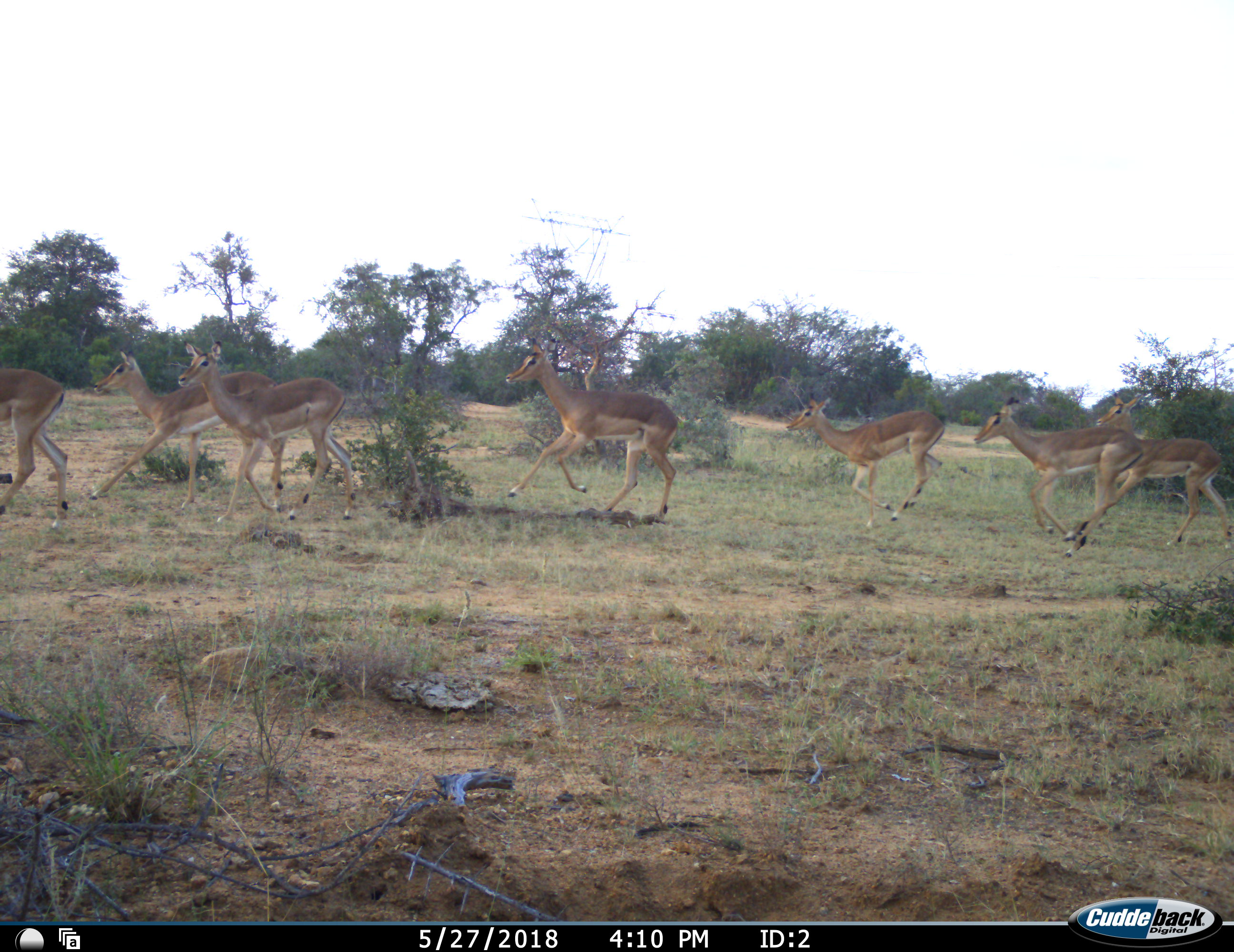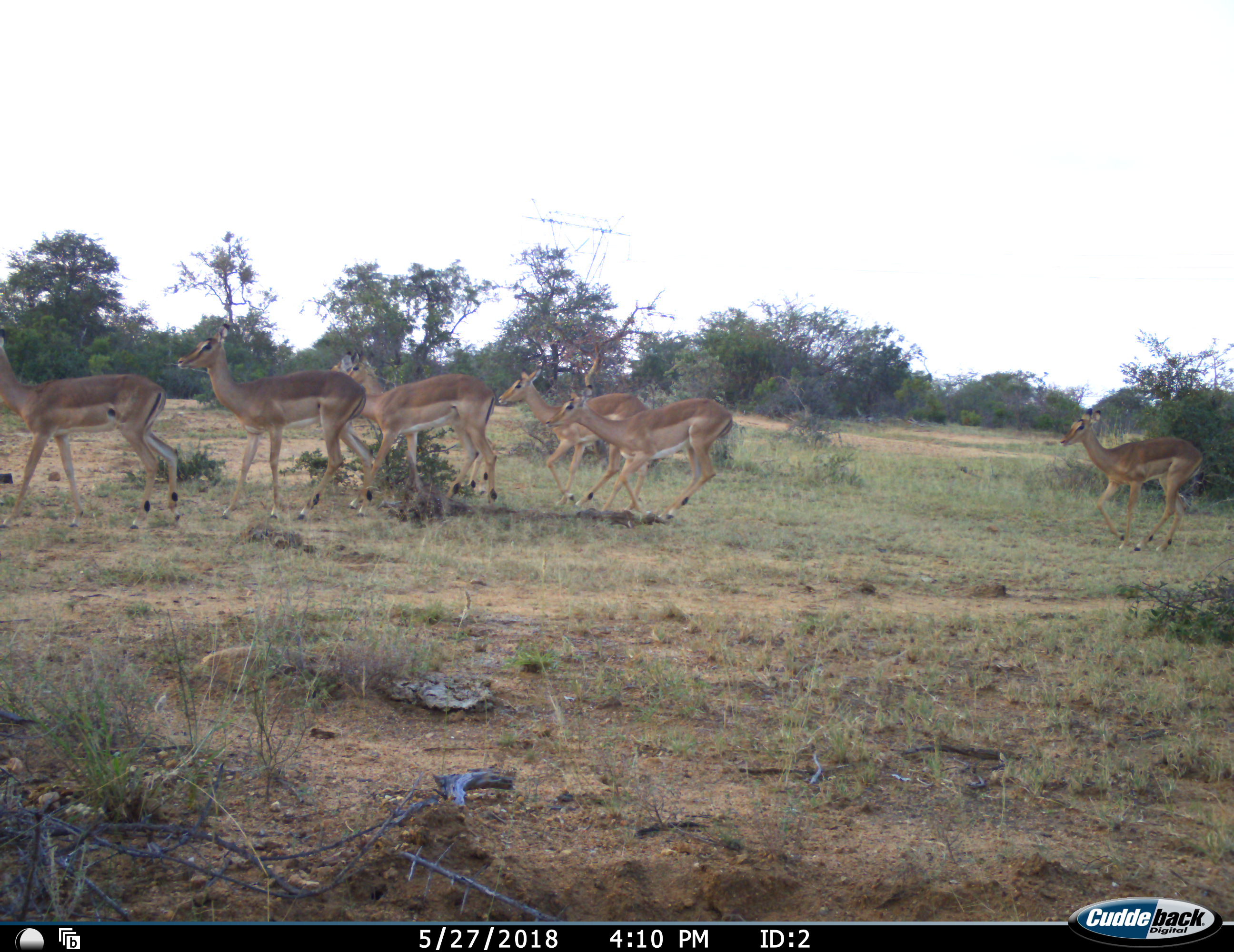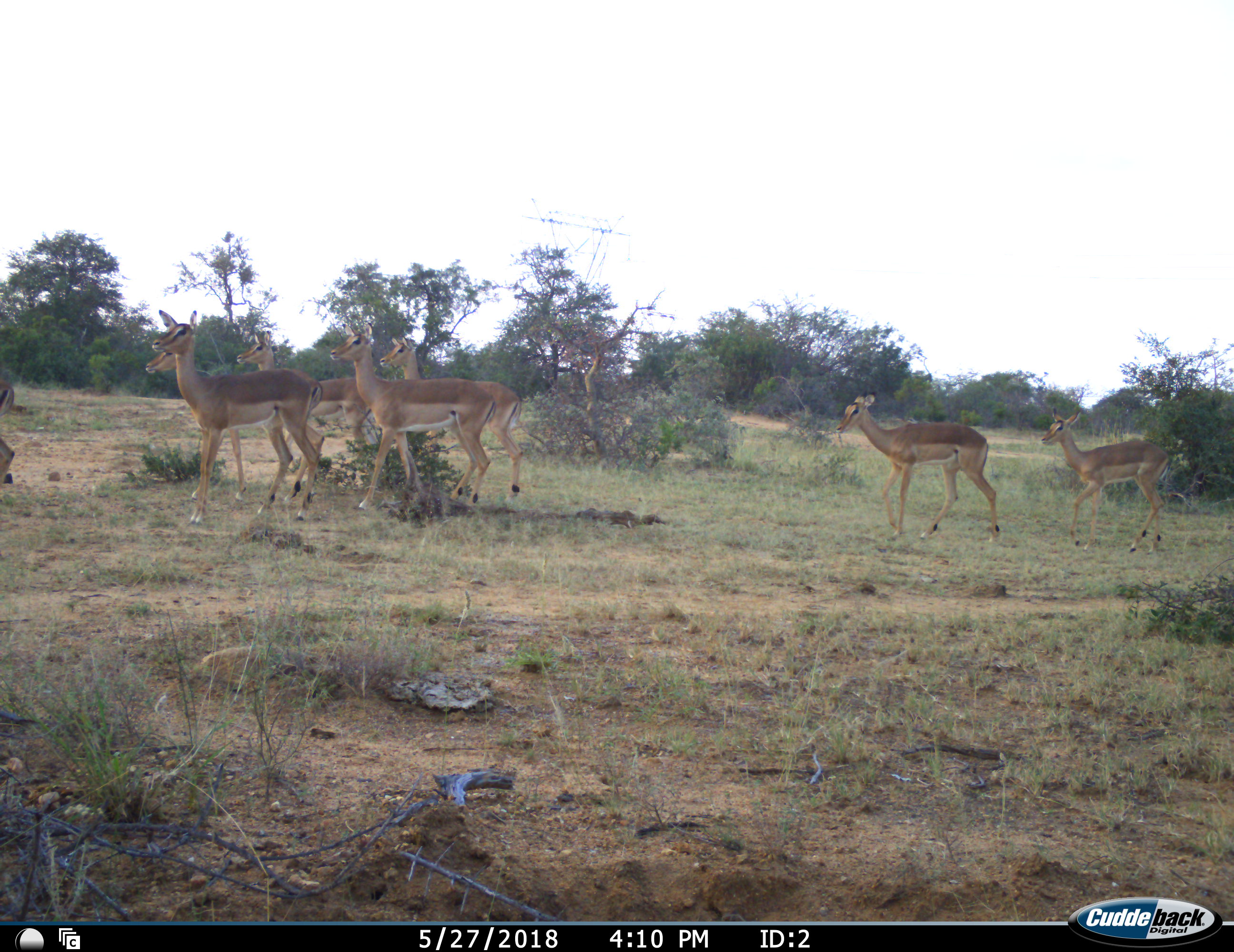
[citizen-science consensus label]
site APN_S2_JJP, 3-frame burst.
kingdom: Animalia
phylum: Chordata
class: Mammalia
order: Artiodactyla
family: Bovidae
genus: Aepyceros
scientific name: Aepyceros melampus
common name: impala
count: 9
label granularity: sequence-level